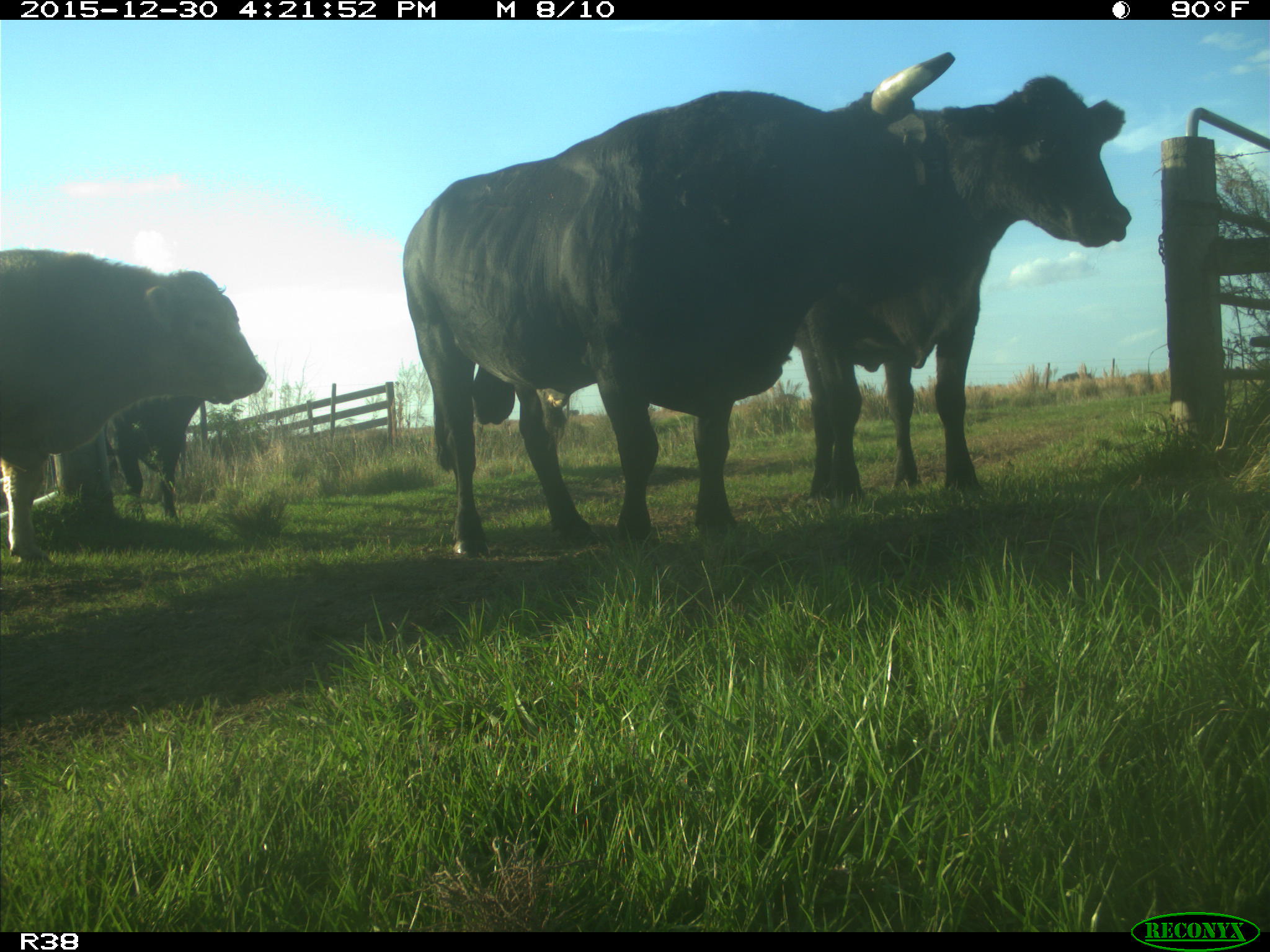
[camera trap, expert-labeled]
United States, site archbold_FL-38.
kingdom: Animalia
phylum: Chordata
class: Mammalia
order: Artiodactyla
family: Bovidae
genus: Bos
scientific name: Bos taurus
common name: domestic cow